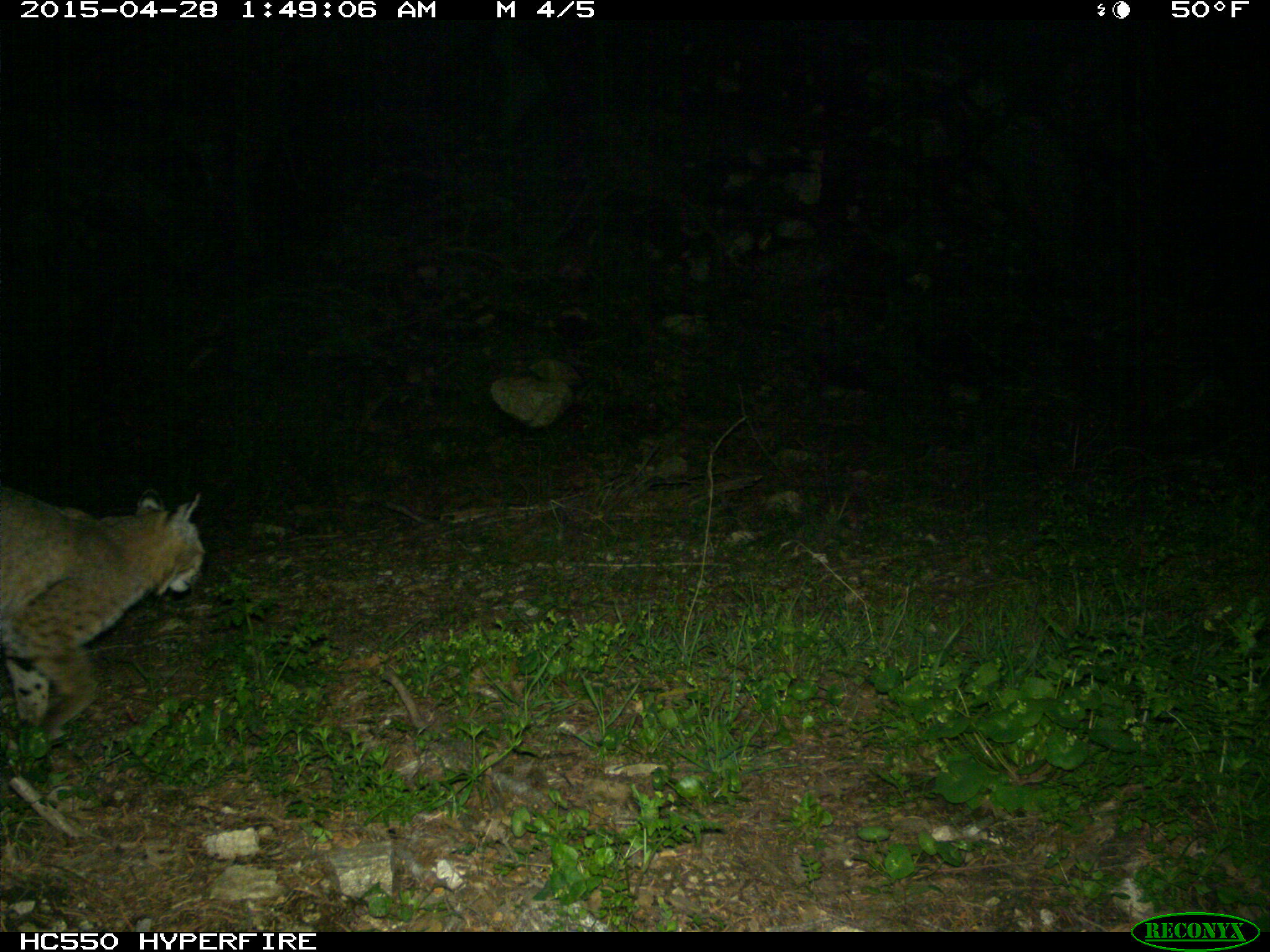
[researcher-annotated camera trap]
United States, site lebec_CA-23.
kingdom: Animalia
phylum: Chordata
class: Mammalia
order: Carnivora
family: Felidae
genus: Lynx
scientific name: Lynx rufus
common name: bobcat